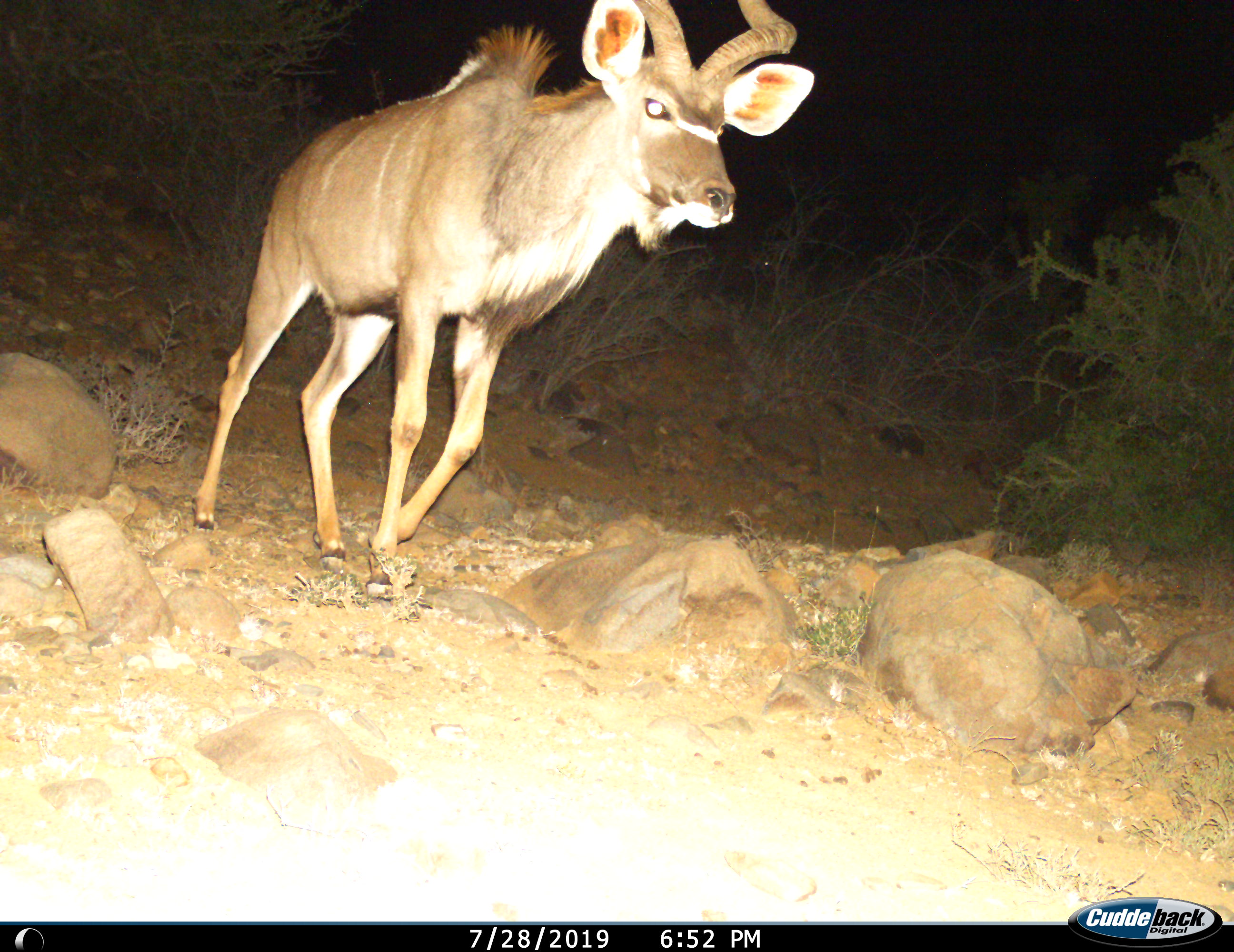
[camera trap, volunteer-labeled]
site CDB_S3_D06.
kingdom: Animalia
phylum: Chordata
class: Mammalia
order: Artiodactyla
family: Bovidae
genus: Tragelaphus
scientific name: Tragelaphus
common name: kudu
Kudu (Tragelaphus), count 1. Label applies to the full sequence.